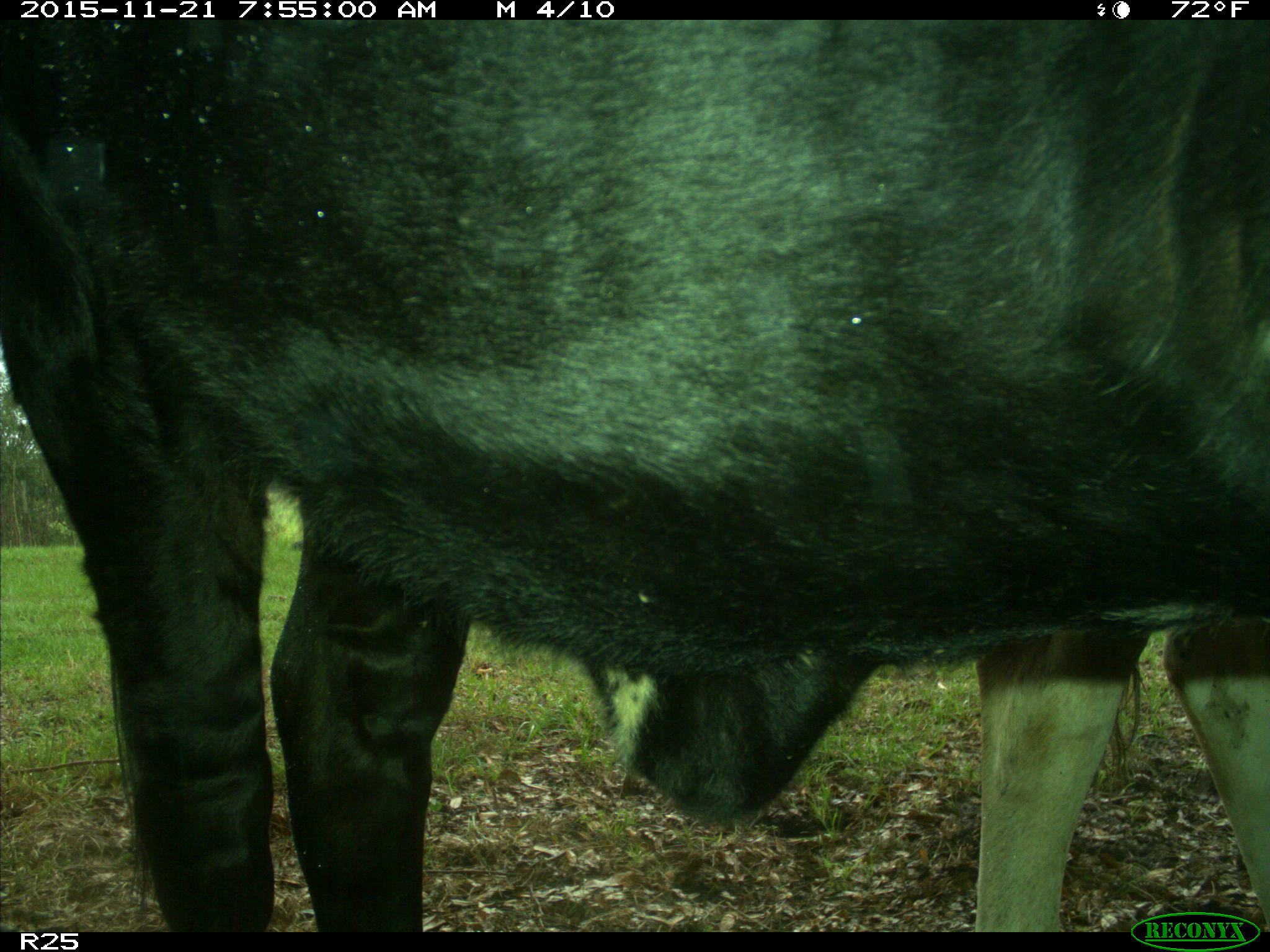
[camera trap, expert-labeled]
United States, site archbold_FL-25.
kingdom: Animalia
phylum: Chordata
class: Mammalia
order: Artiodactyla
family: Bovidae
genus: Bos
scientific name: Bos taurus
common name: domestic cow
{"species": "Bos taurus (domestic cow)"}